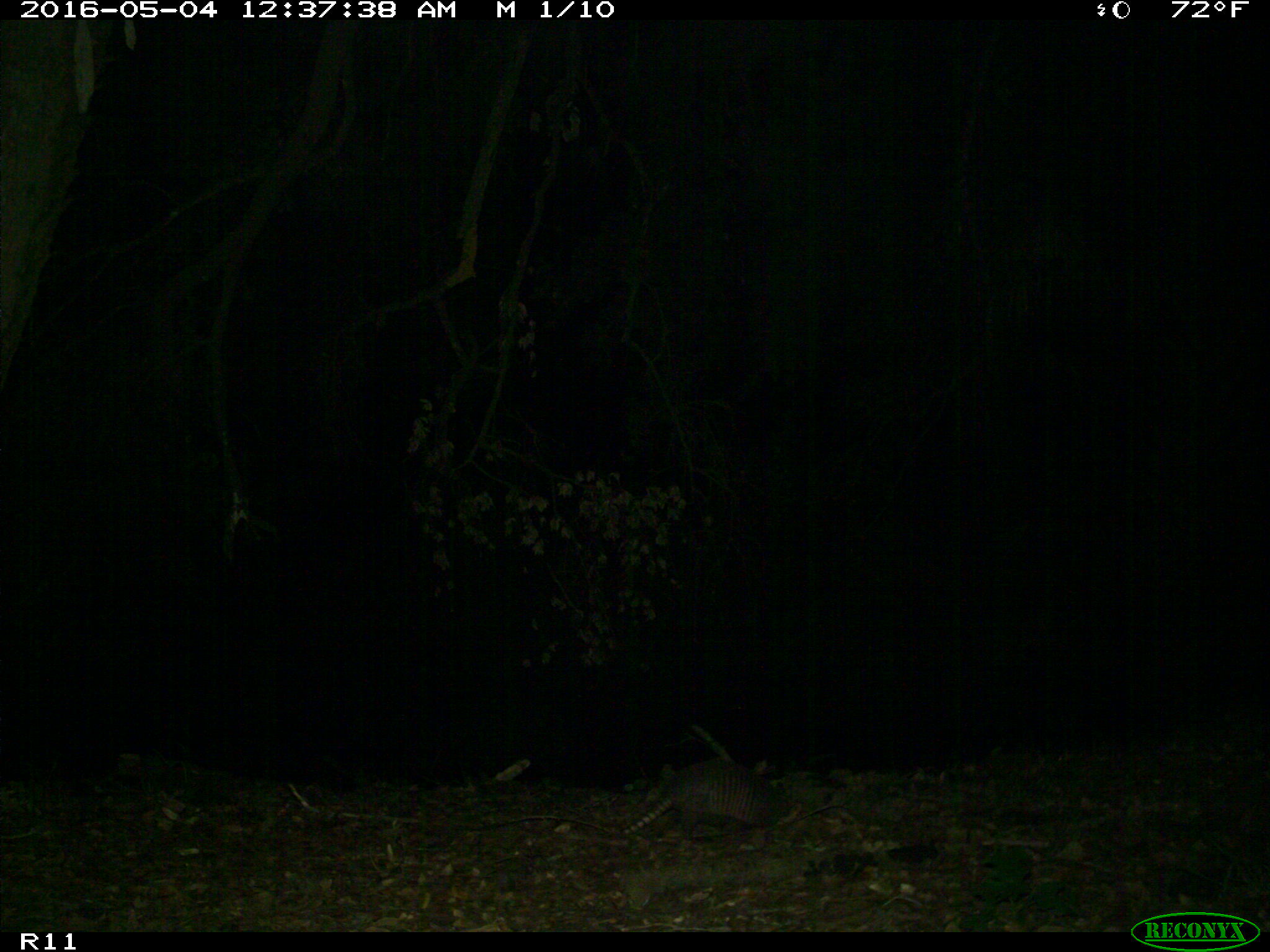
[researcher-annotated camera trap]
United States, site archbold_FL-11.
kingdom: Animalia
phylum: Chordata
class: Mammalia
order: Cingulata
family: Dasypodidae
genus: Dasypus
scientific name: Dasypus novemcinctus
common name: nine-banded armadillo